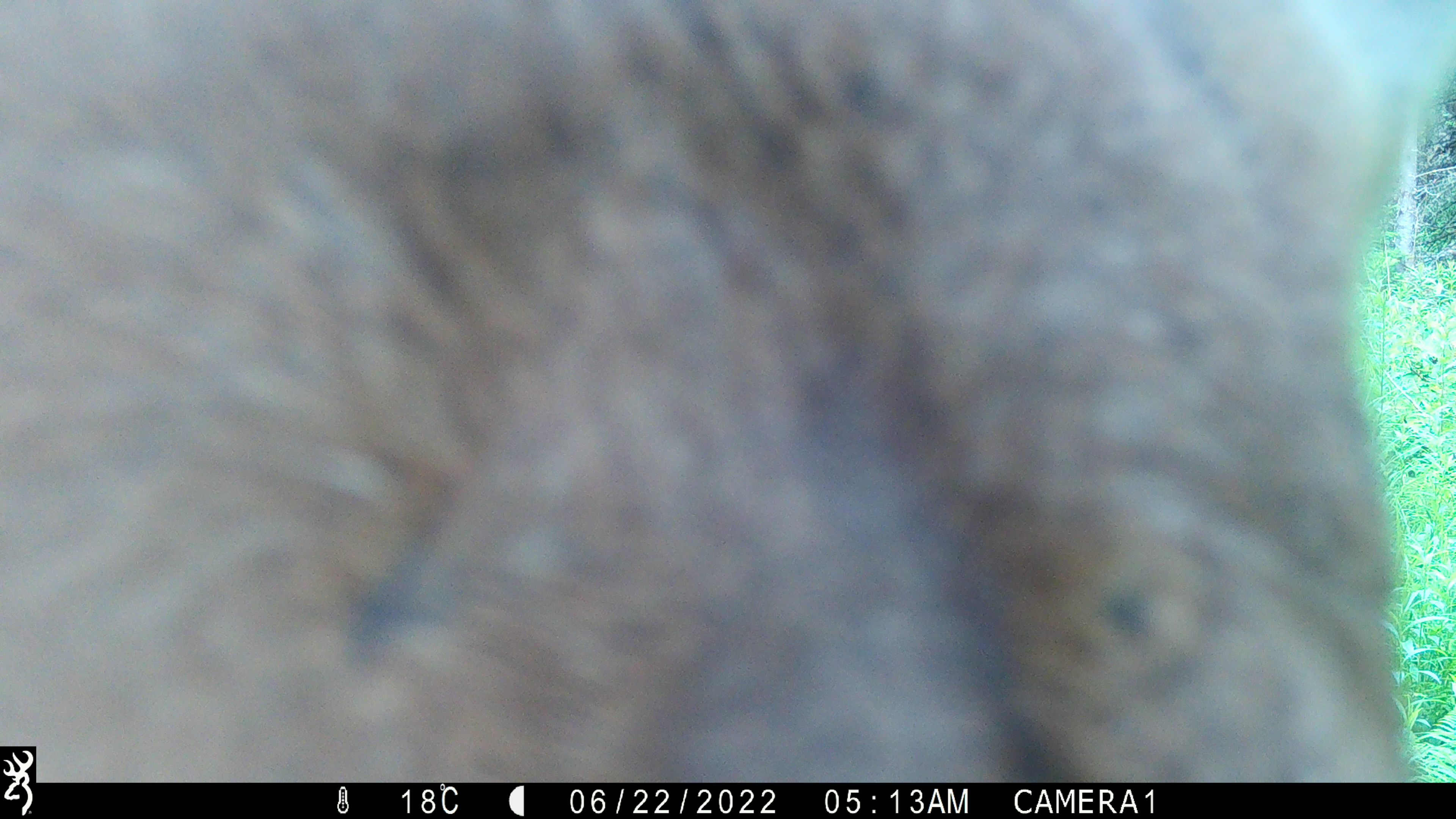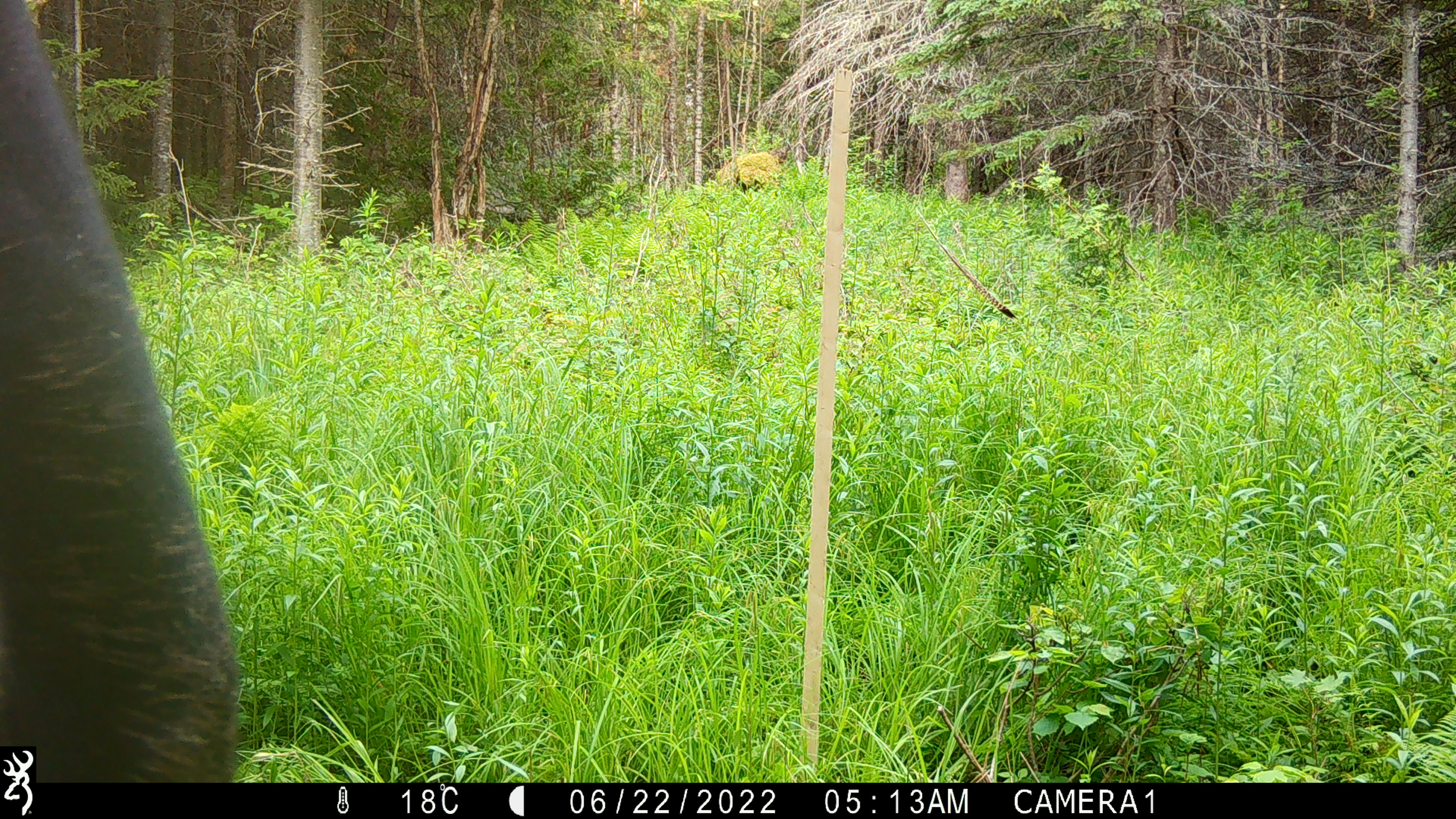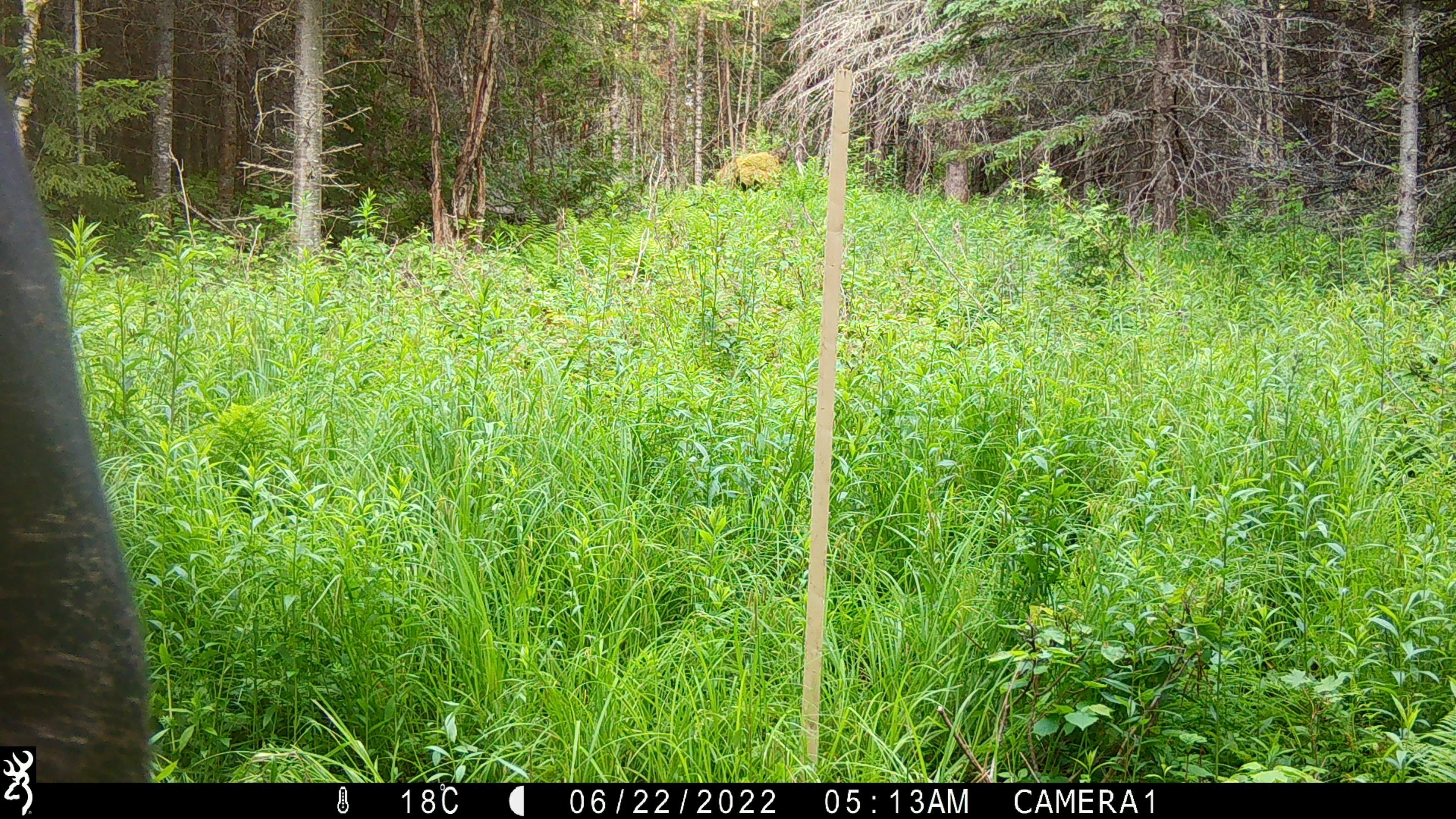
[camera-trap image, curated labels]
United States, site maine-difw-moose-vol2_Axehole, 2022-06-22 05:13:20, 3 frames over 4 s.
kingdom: Animalia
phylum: Chordata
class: Mammalia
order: Artiodactyla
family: Cervidae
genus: Alces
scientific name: Alces alces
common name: moose